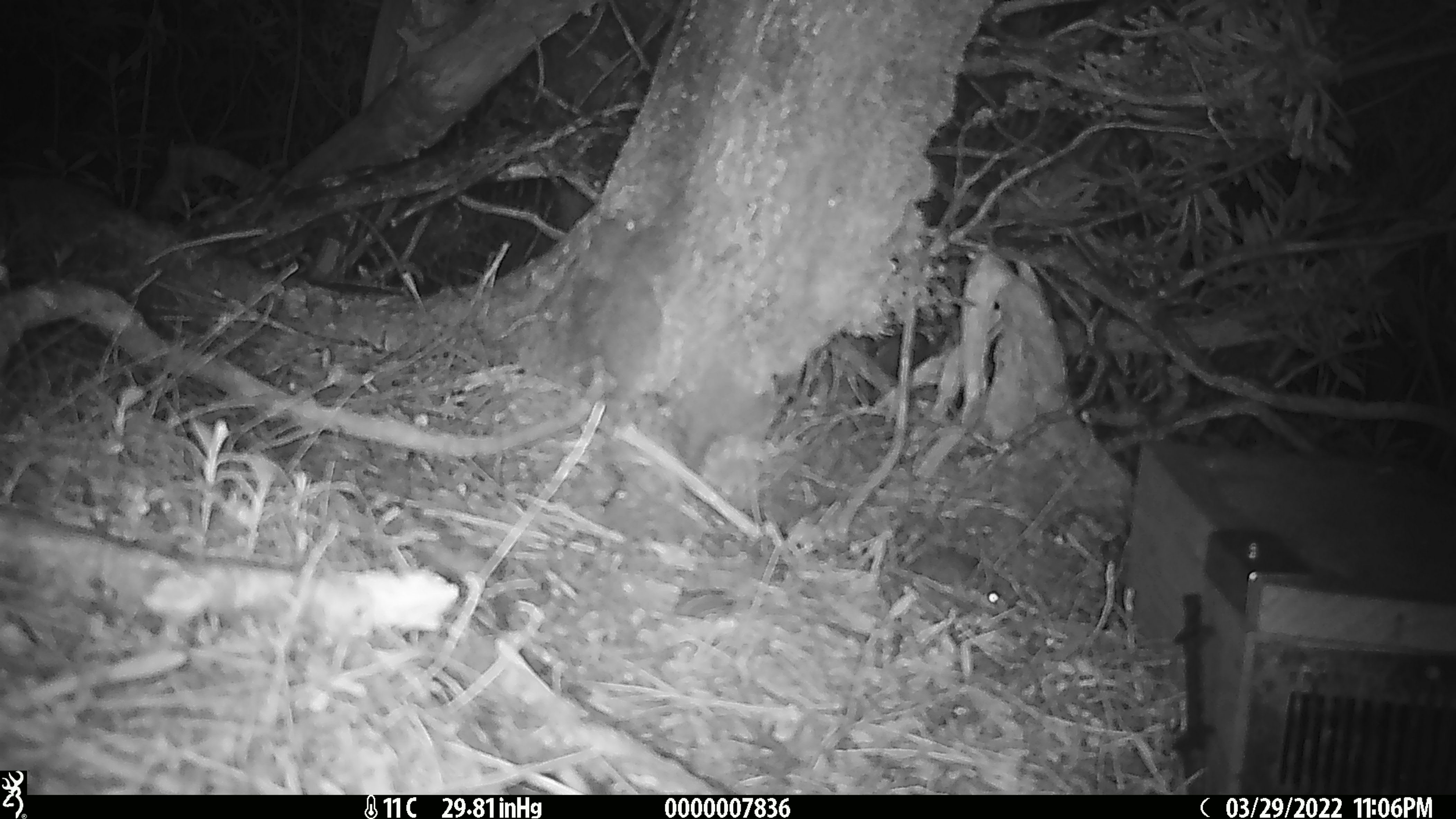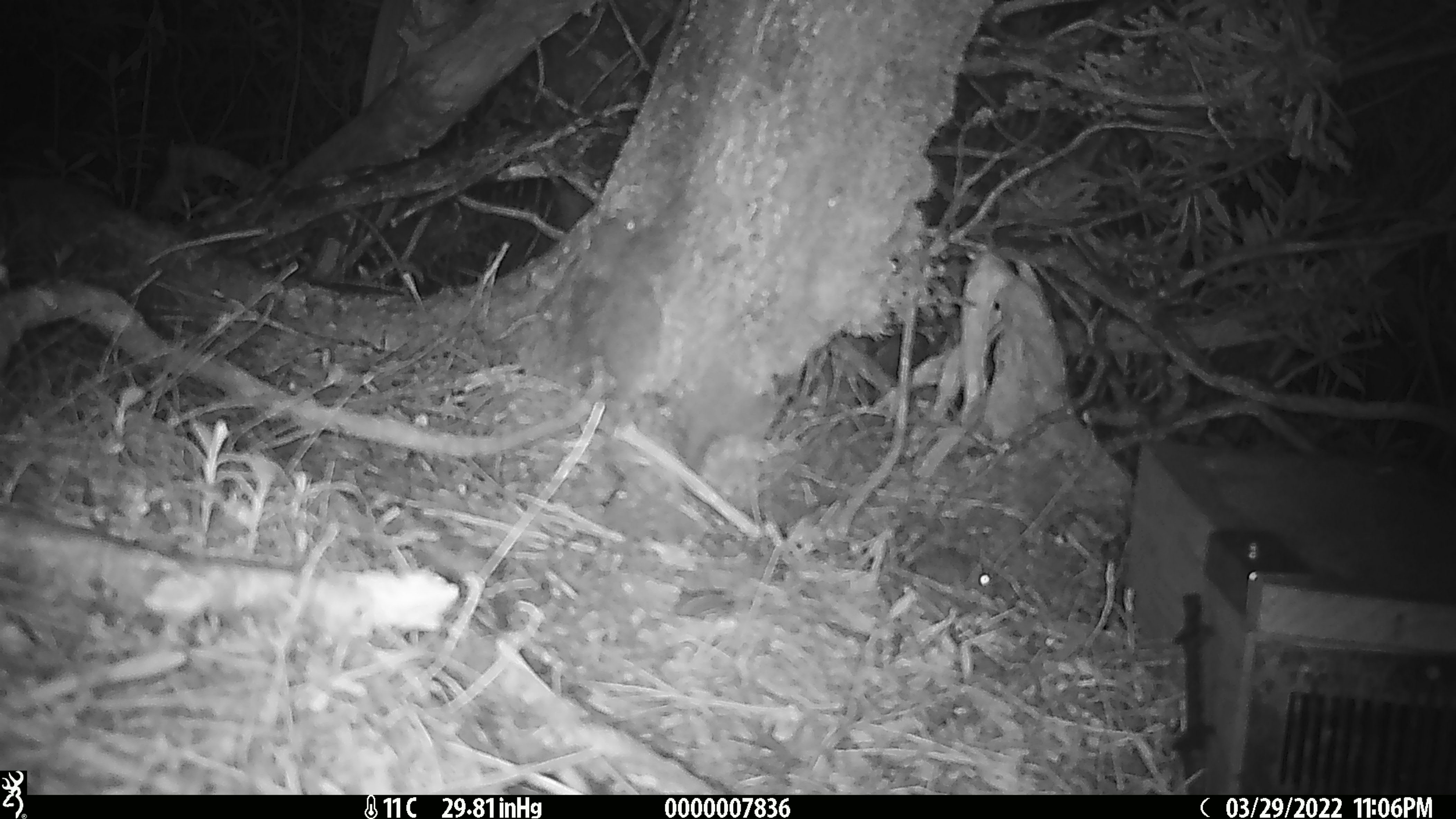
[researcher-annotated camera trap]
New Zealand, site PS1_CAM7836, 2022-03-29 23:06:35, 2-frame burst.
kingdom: Animalia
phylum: Chordata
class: Mammalia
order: Rodentia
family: Muridae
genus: Mus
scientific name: Mus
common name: mouse